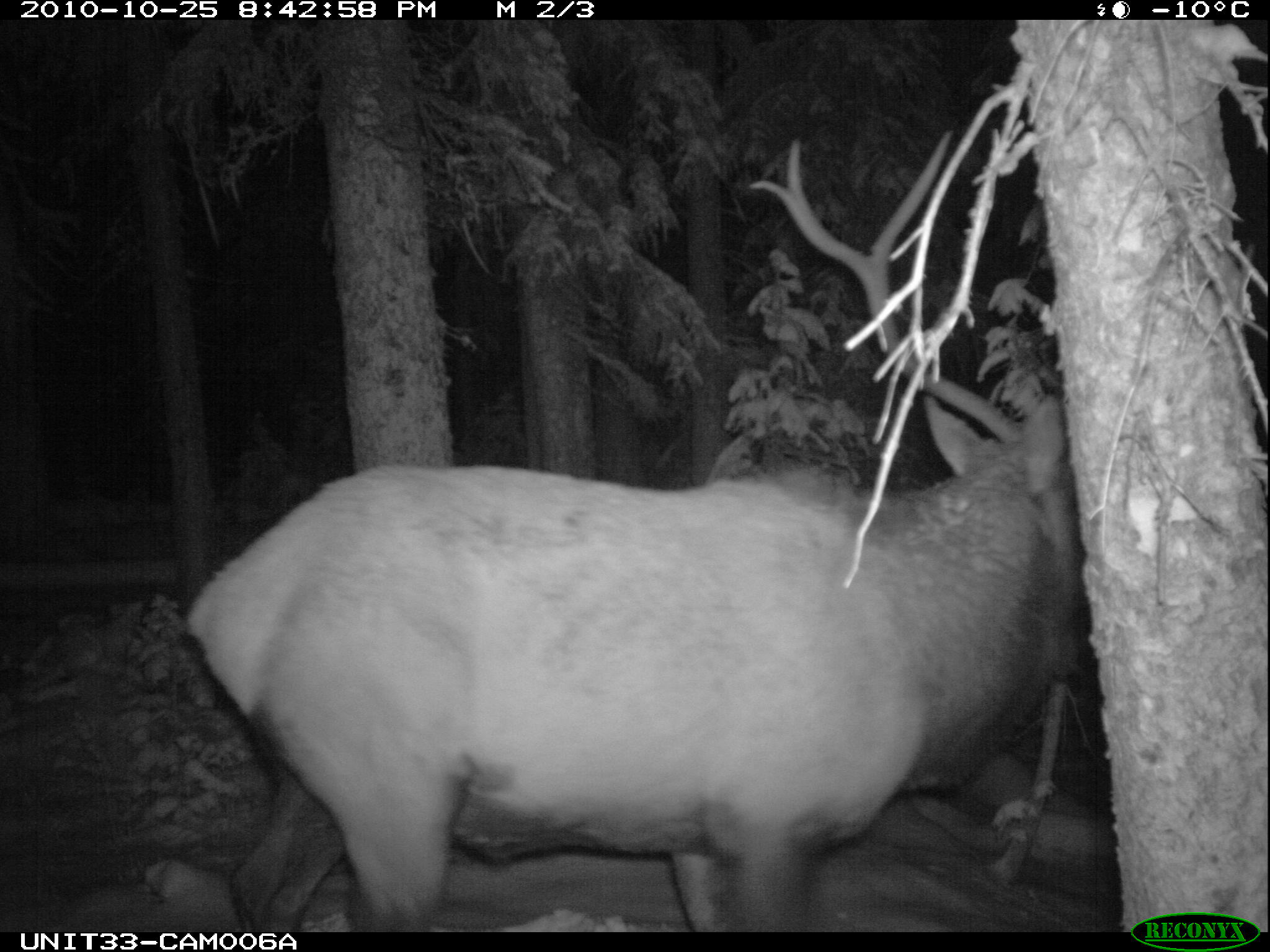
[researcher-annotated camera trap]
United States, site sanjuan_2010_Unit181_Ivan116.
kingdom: Animalia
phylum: Chordata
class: Mammalia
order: Artiodactyla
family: Cervidae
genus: Cervus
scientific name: Cervus elaphus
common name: red deer